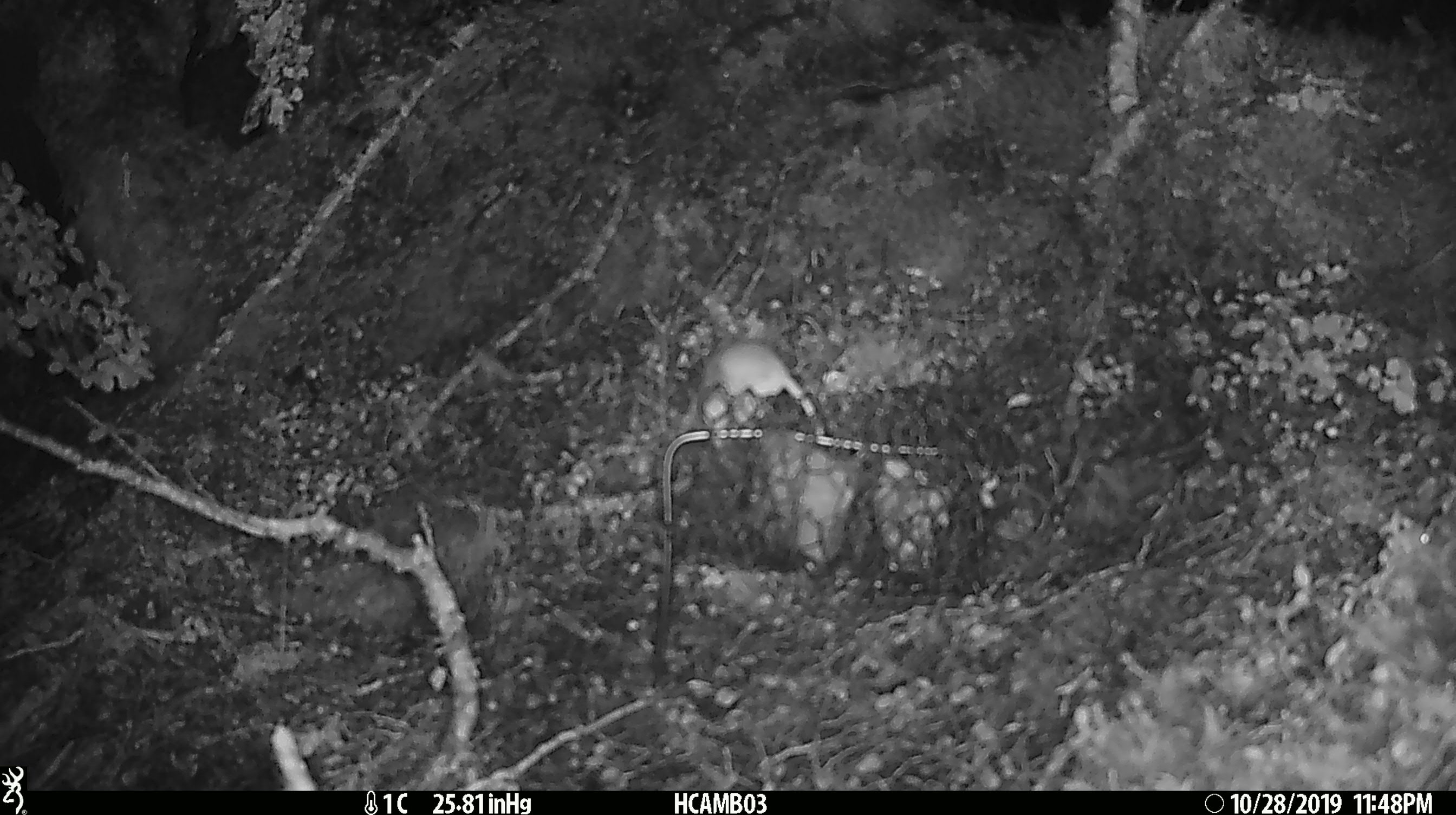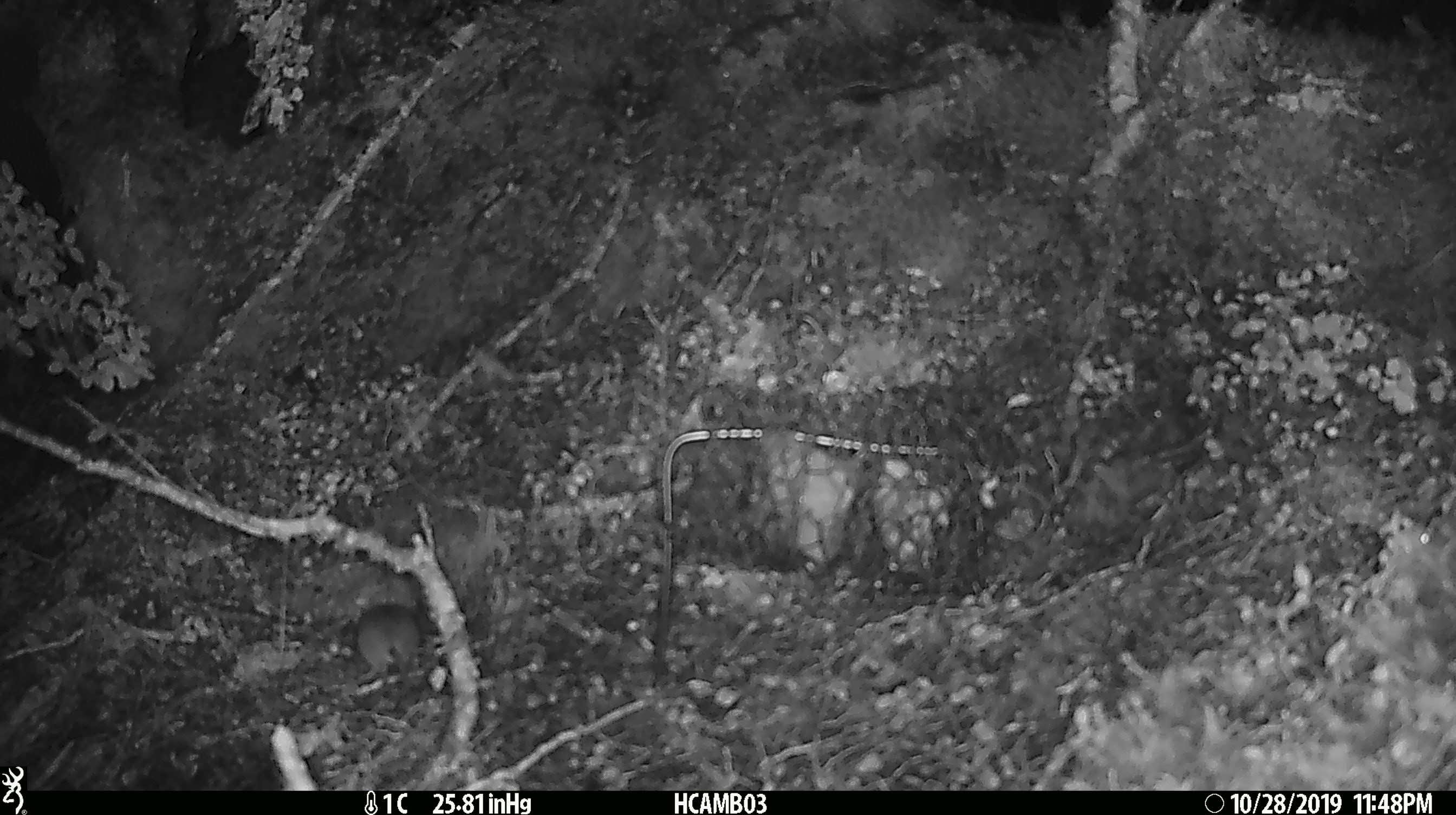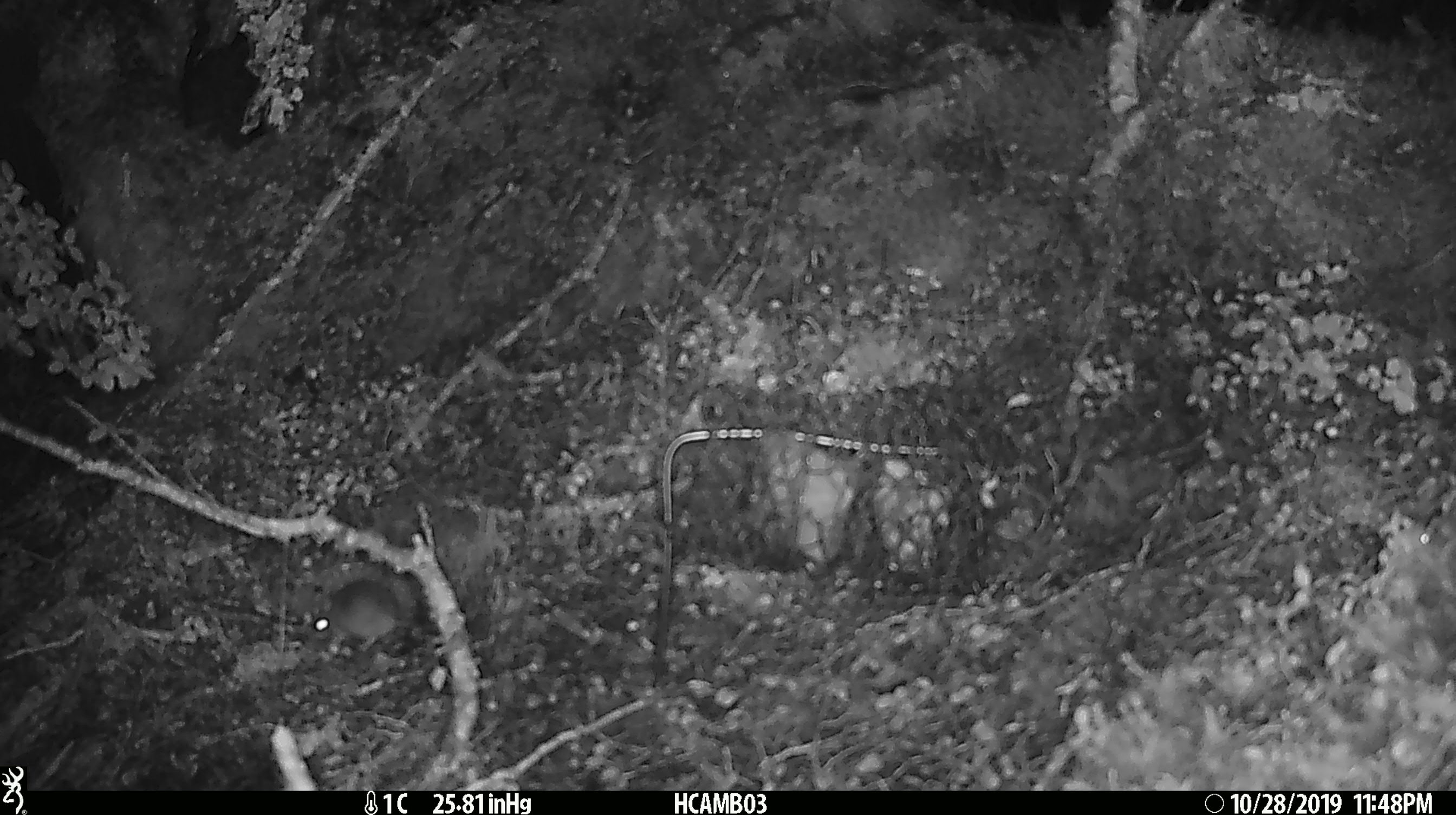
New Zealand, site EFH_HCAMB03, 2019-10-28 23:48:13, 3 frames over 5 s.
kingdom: Animalia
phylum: Chordata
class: Mammalia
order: Rodentia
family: Muridae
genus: Mus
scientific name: Mus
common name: mouse